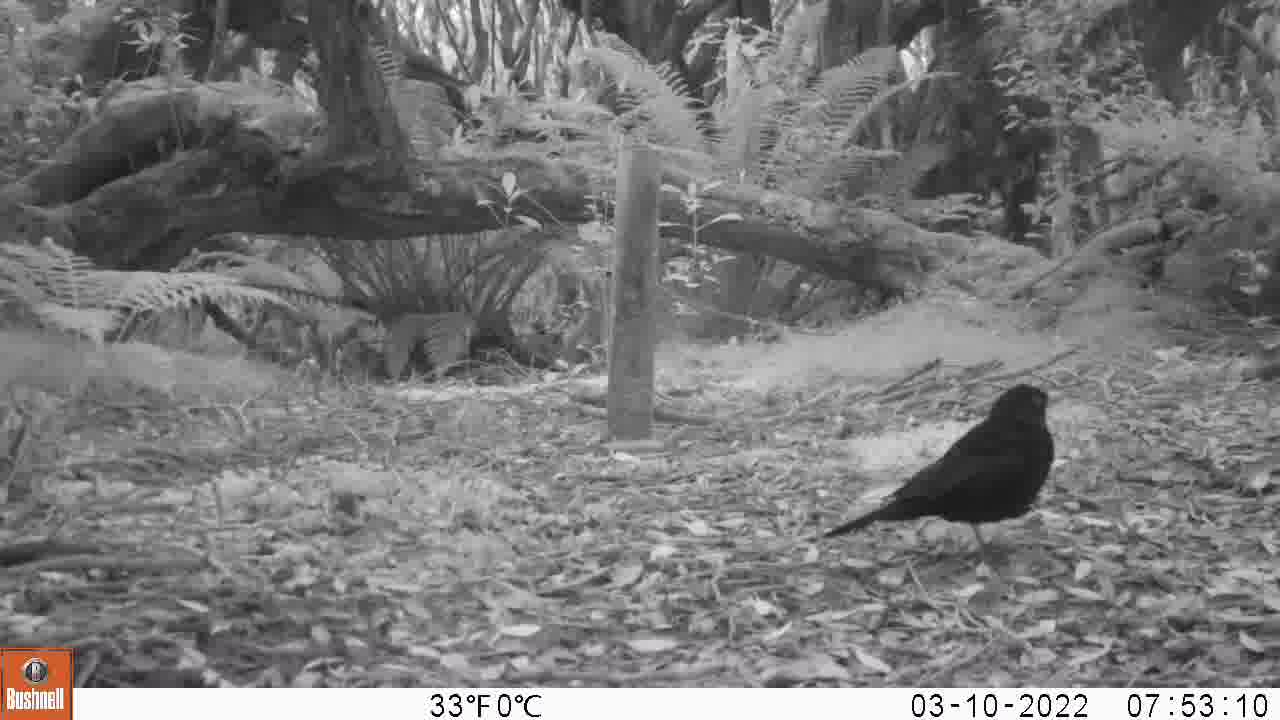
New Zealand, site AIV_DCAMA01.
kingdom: Animalia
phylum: Chordata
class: Aves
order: Passeriformes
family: Turdidae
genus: Turdus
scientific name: Turdus merula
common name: eurasian blackbird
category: blackbird